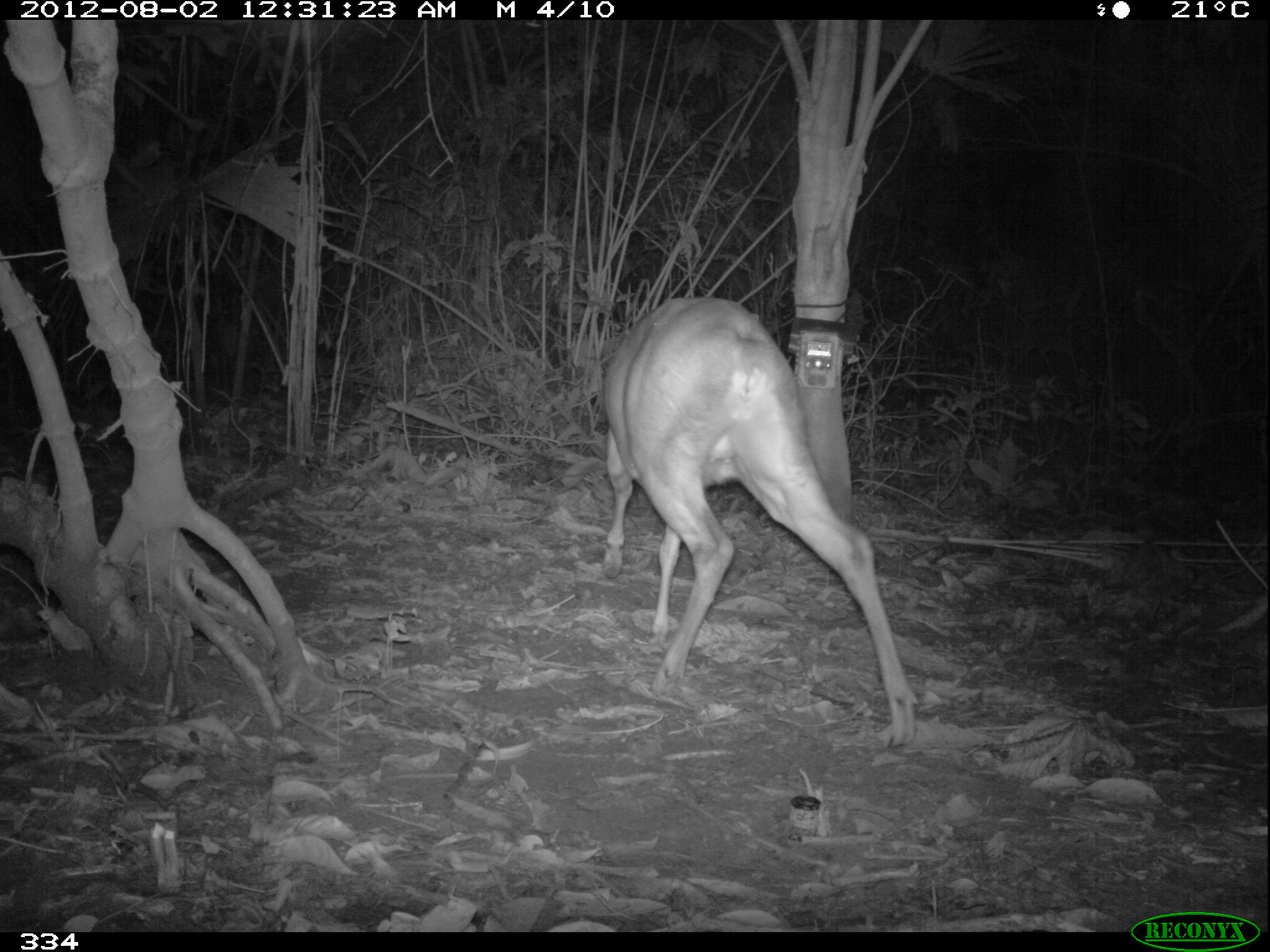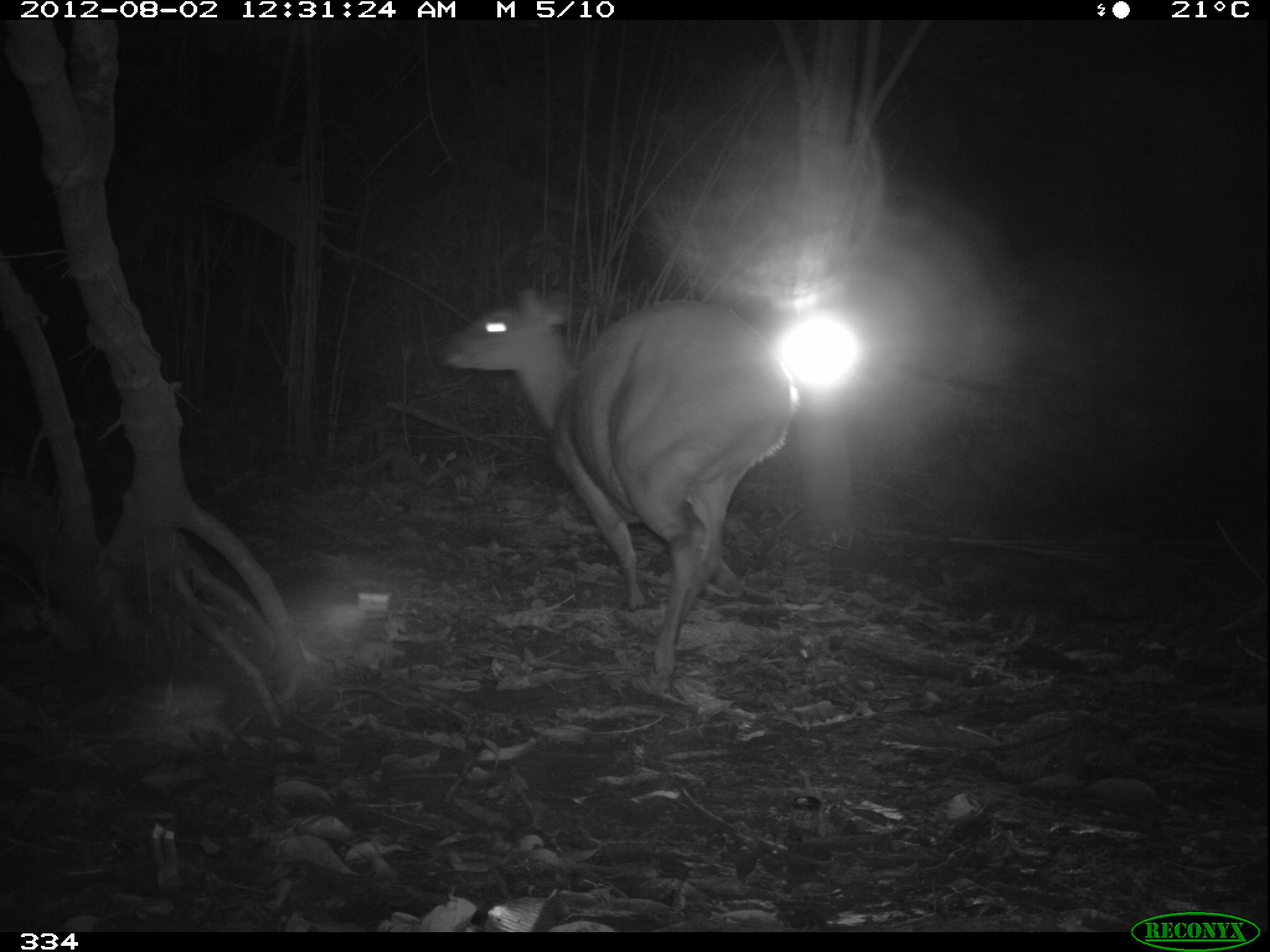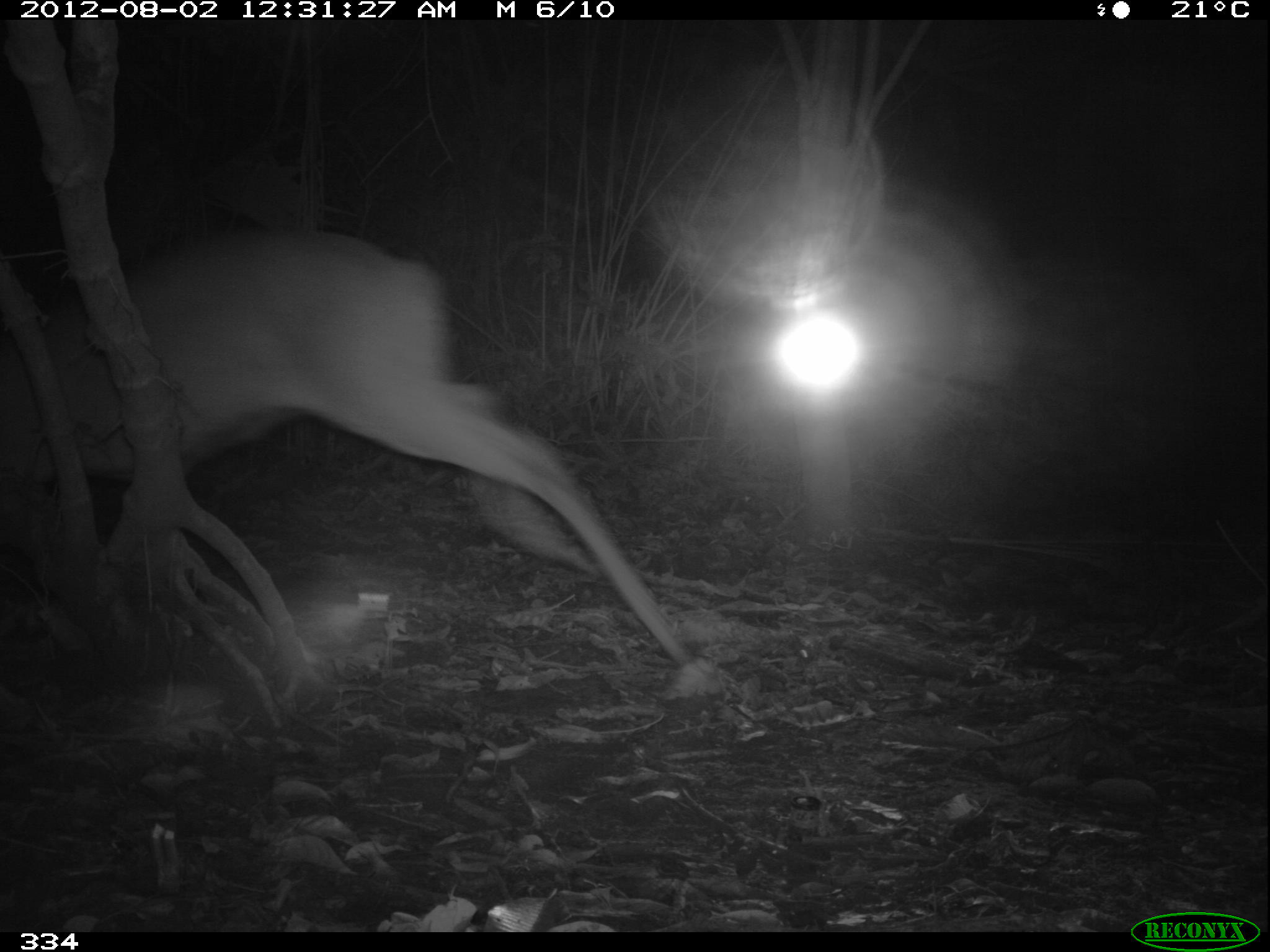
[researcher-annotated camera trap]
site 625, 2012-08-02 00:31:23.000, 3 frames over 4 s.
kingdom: Animalia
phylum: Chordata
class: Mammalia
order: Artiodactyla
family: Cervidae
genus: Mazama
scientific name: Mazama americana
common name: red brocket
Mazama americana (red brocket).